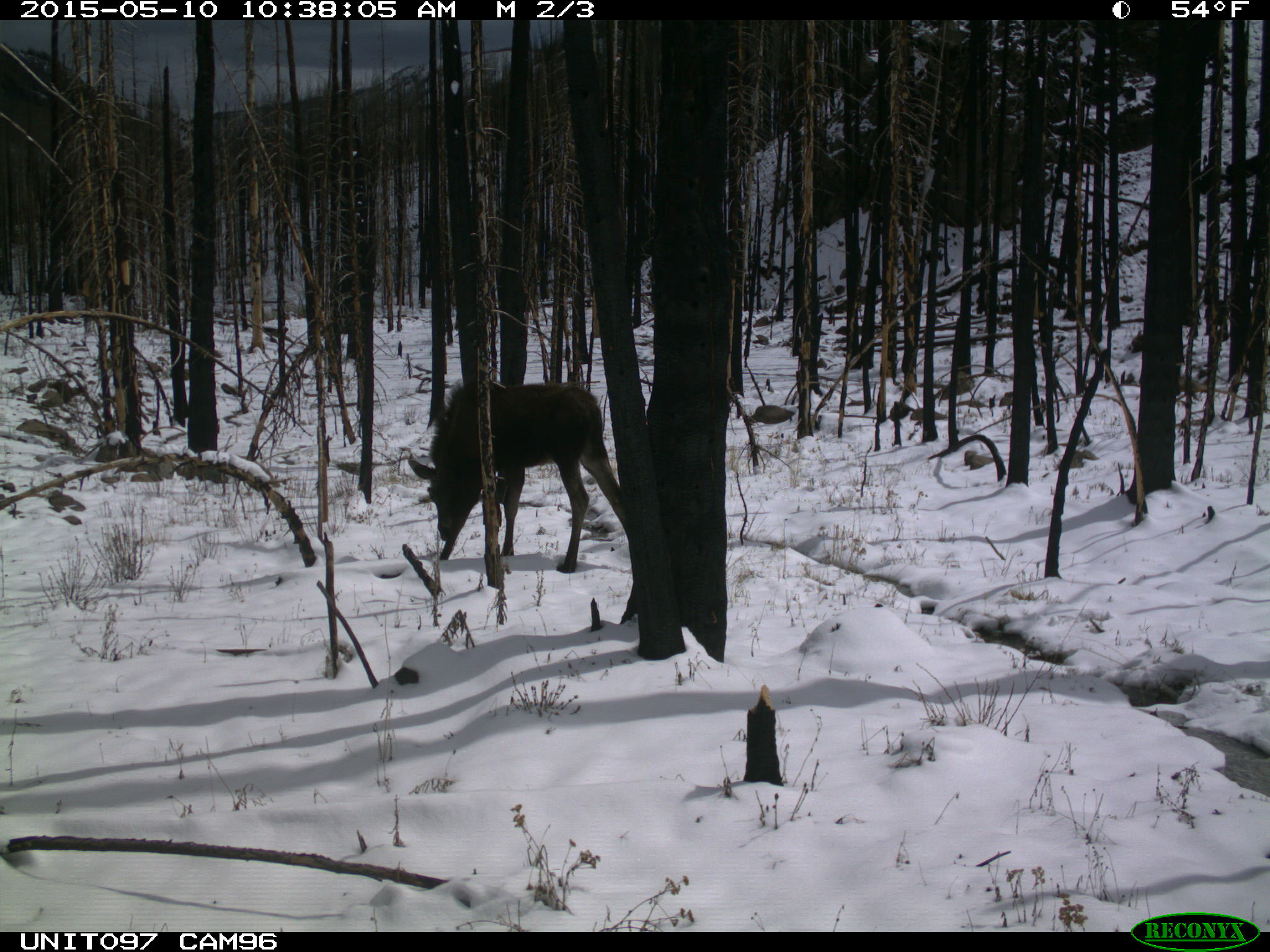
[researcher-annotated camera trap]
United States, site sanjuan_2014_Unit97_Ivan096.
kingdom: Animalia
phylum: Chordata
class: Mammalia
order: Artiodactyla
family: Cervidae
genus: Alces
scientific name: Alces alces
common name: moose